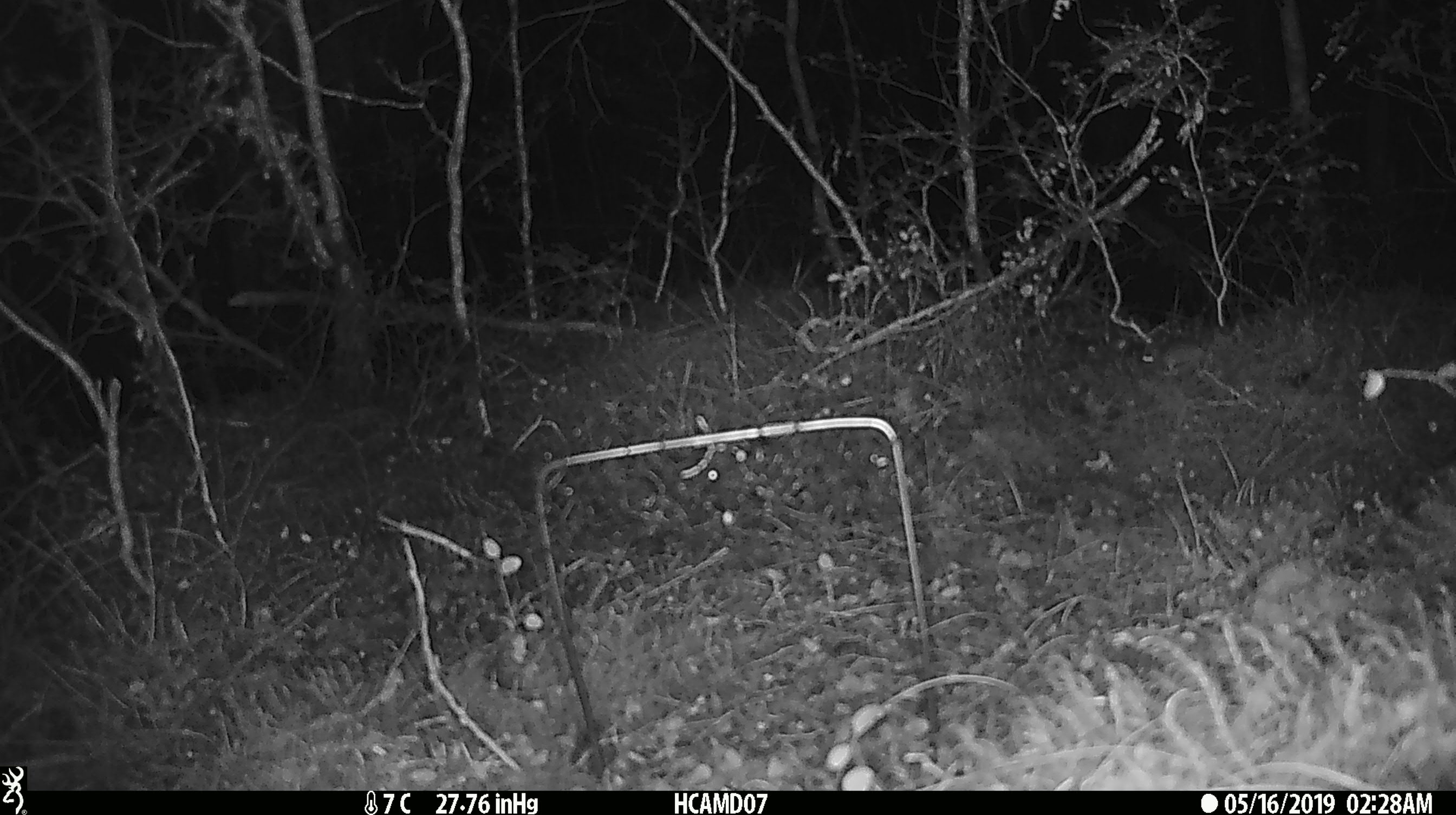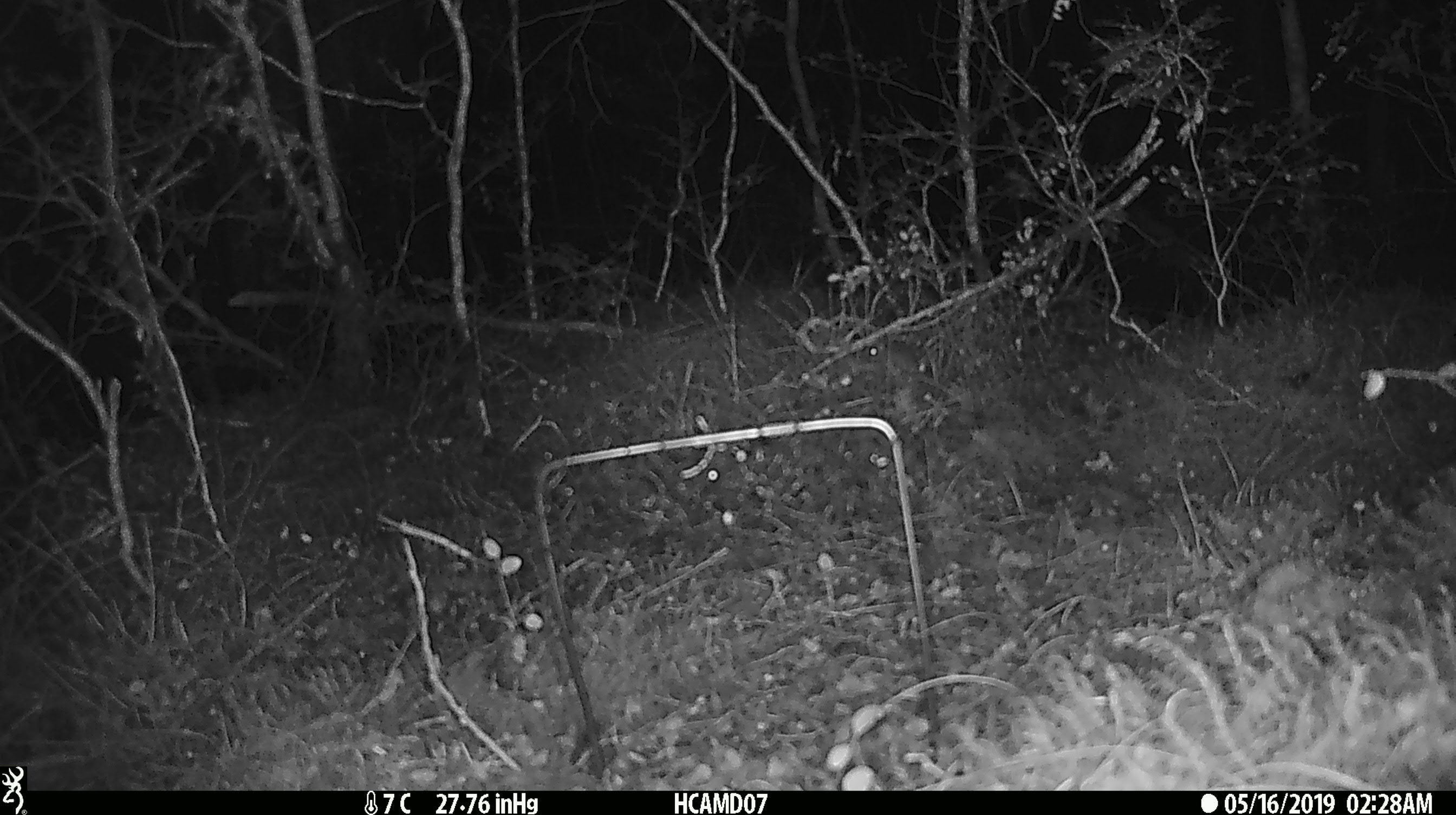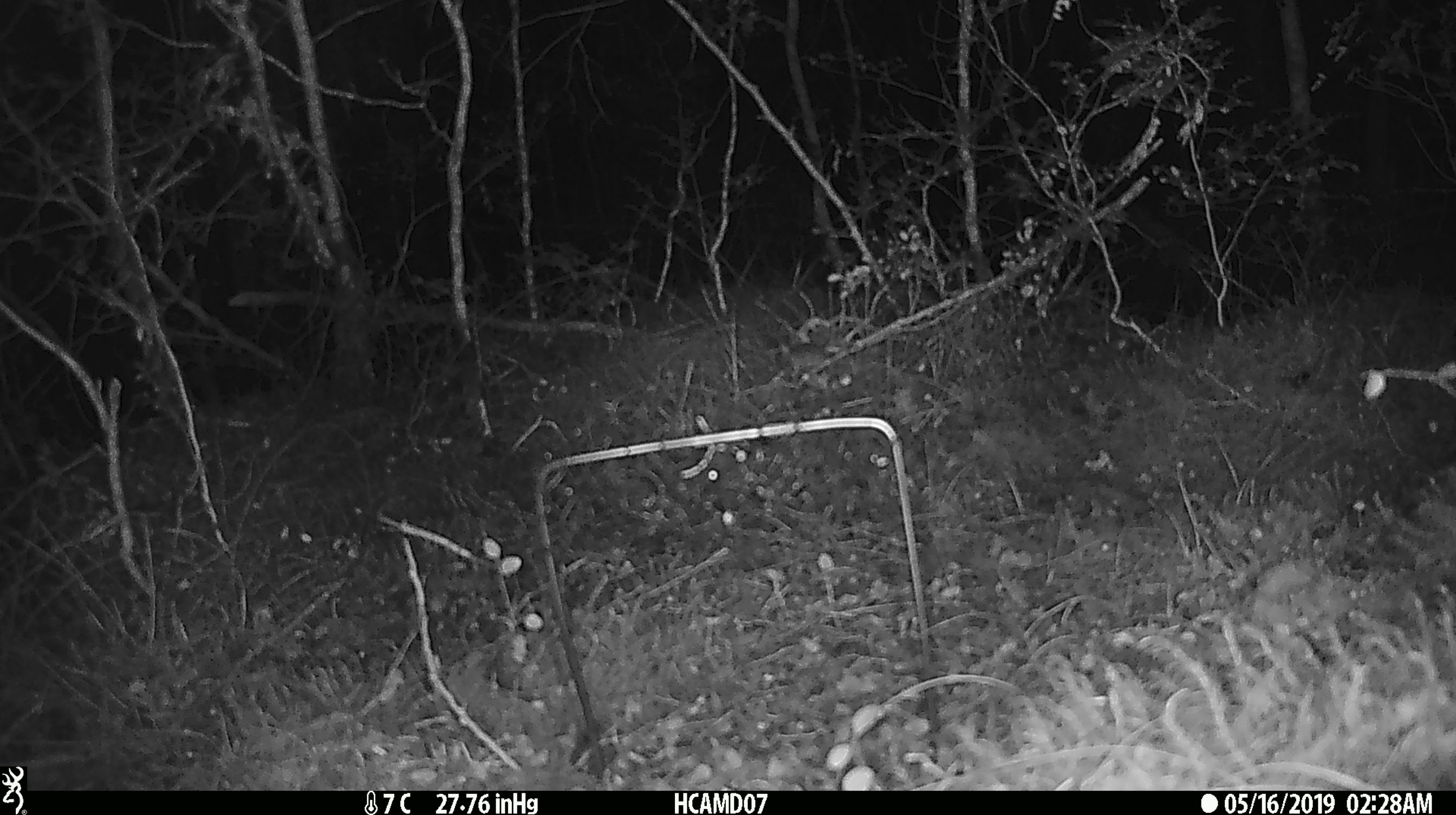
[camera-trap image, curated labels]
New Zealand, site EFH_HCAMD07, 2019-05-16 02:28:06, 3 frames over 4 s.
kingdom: Animalia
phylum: Chordata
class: Mammalia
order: Rodentia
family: Muridae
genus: Mus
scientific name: Mus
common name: mouse